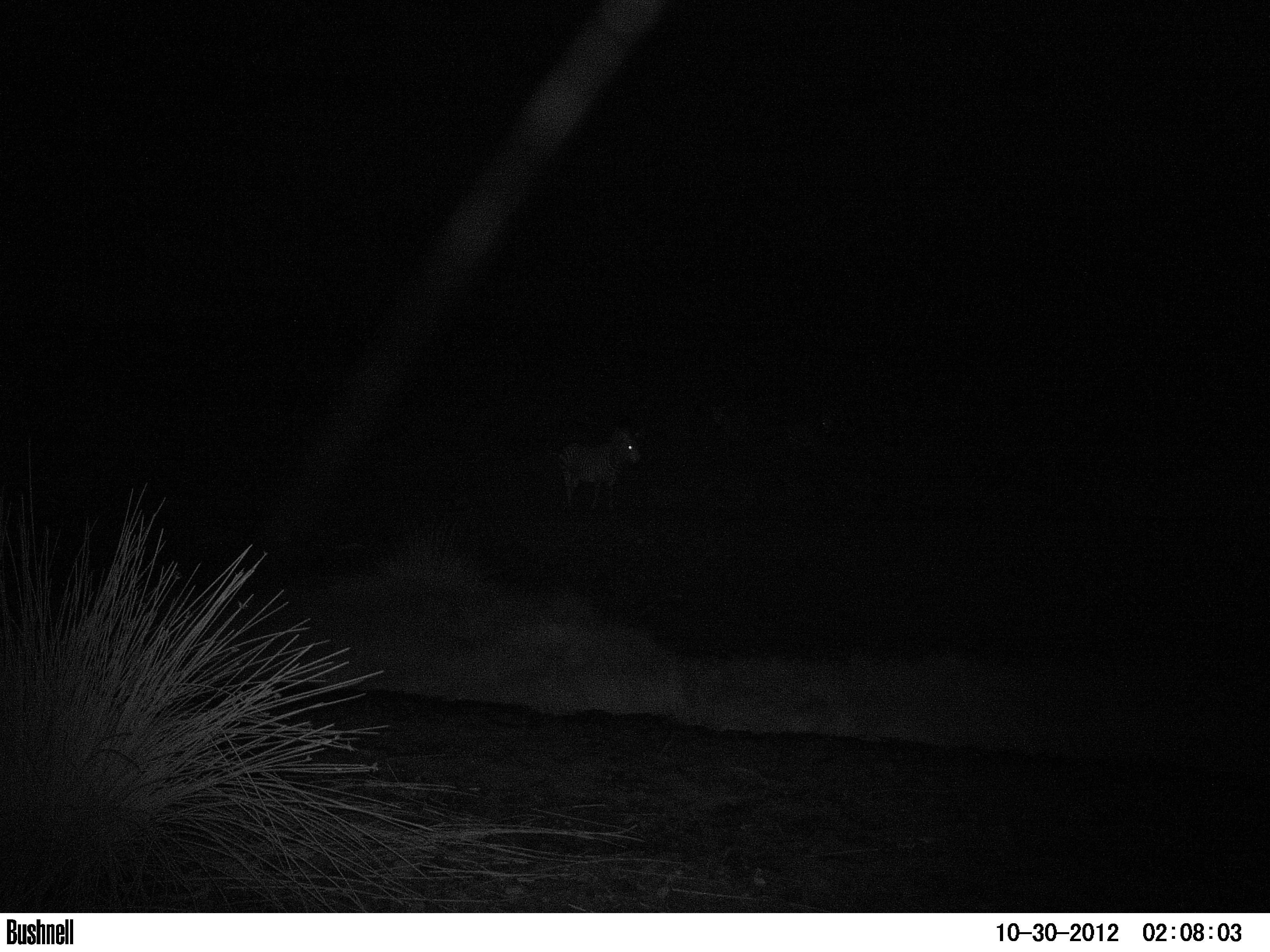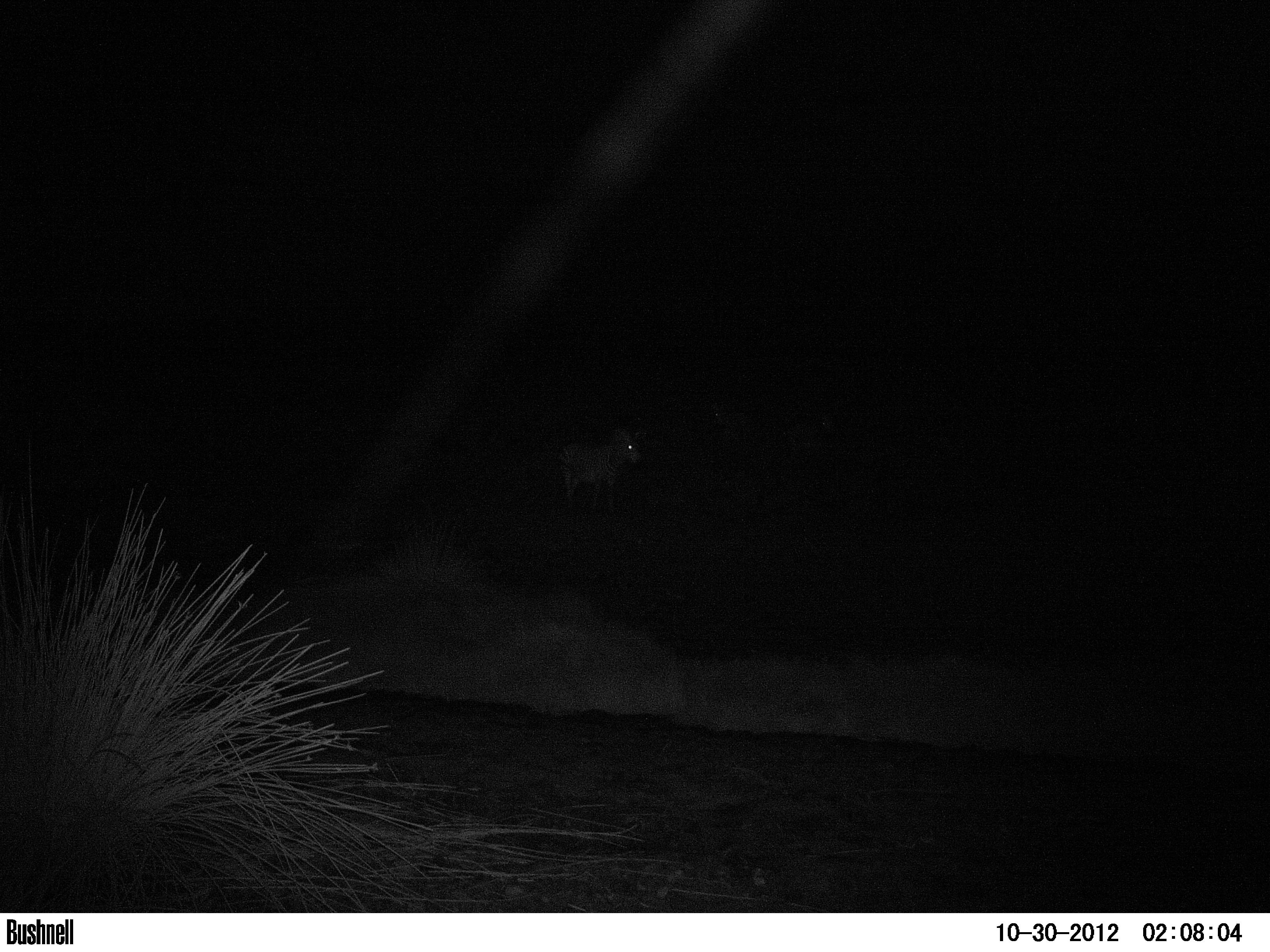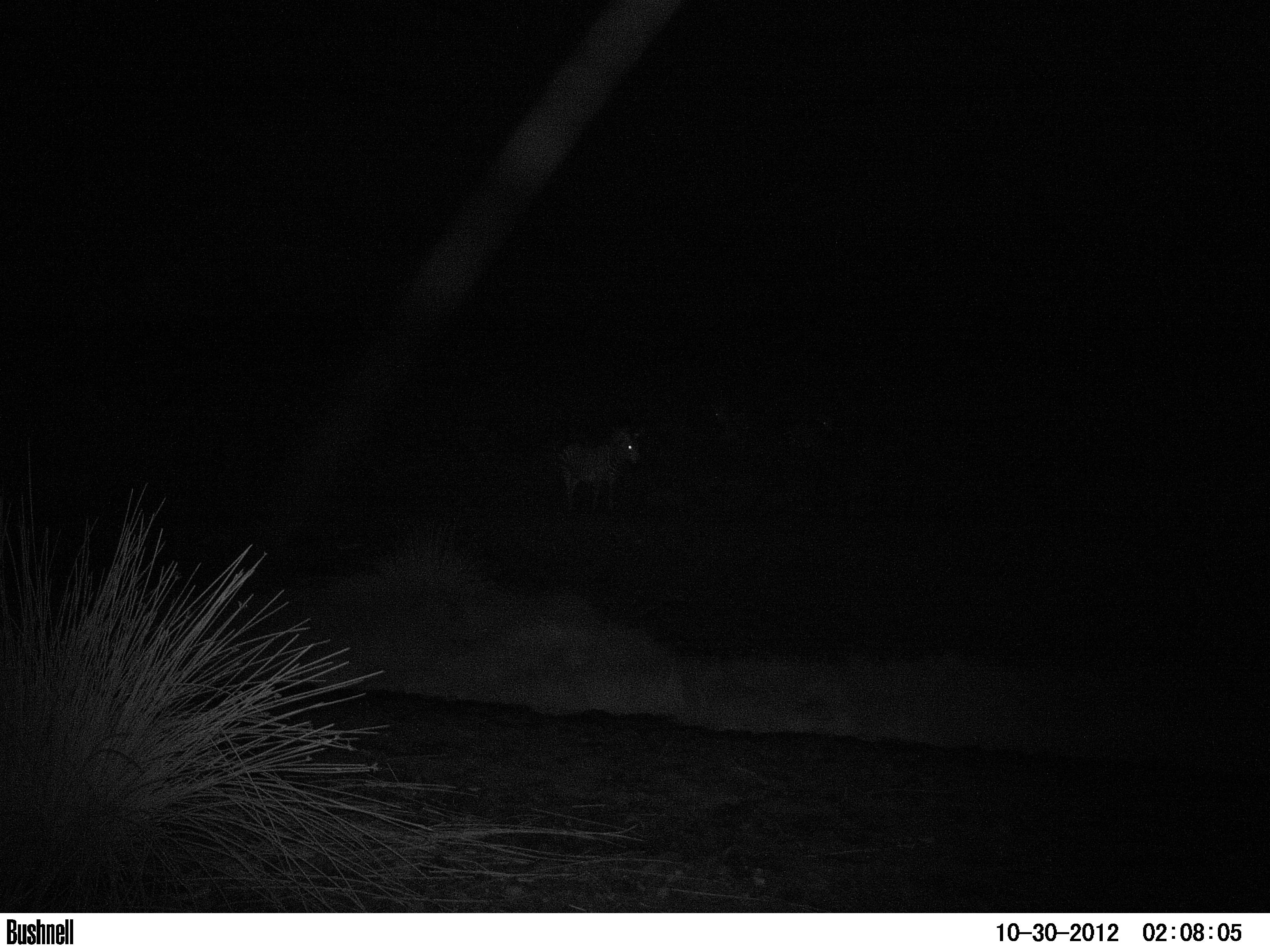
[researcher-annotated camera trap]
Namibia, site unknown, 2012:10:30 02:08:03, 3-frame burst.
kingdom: Animalia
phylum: Chordata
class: Mammalia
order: Perissodactyla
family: Equidae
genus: Equus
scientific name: Equus zebra hartmannae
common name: hartmann's mountain zebra